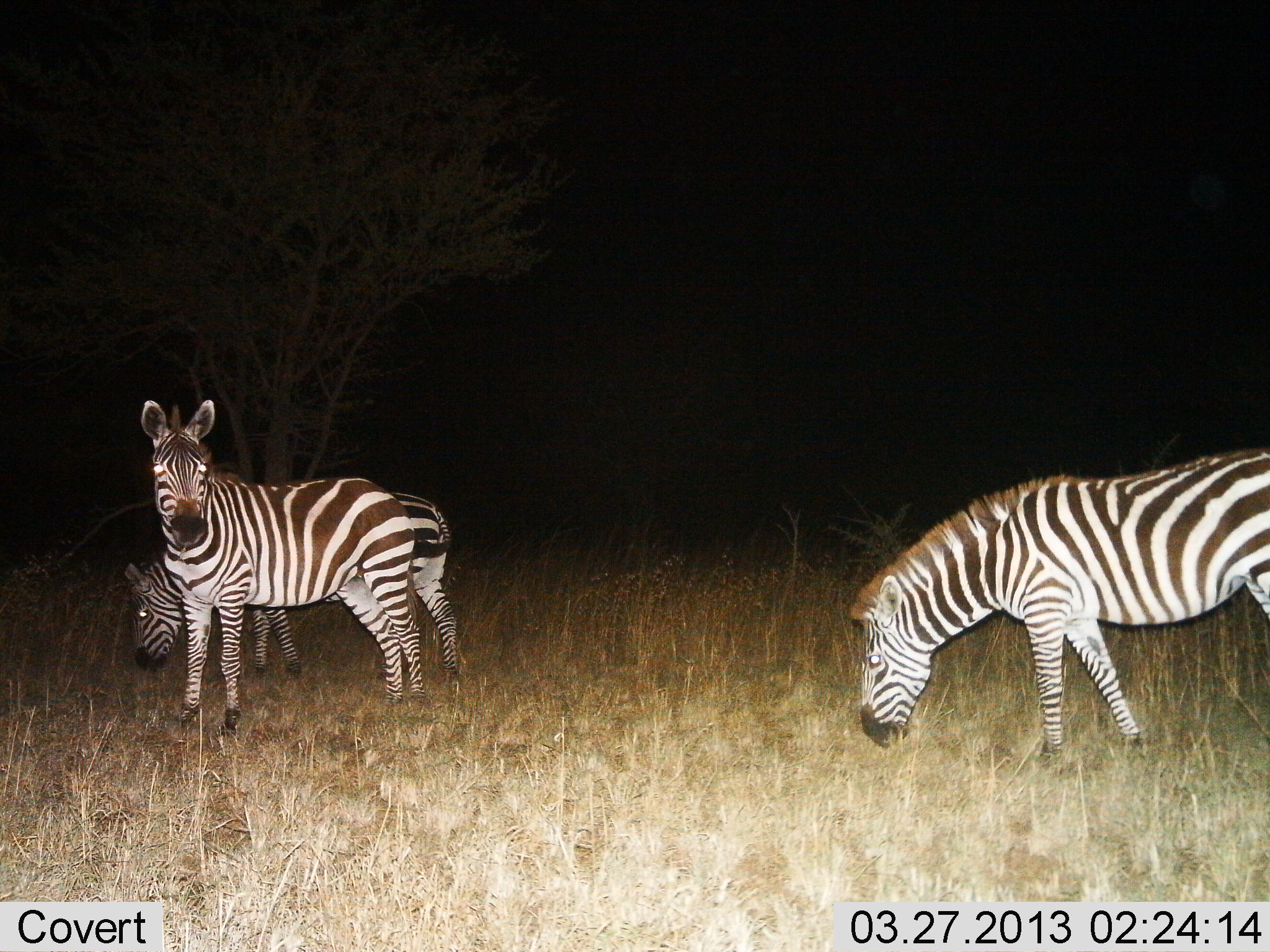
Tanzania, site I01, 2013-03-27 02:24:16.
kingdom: Animalia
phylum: Chordata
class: Mammalia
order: Perissodactyla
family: Equidae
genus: Equus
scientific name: Equus quagga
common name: plains zebra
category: zebra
Zebra (plains zebra) (Equus quagga), count 3. Behavior (volunteer vote fractions): standing 82%, resting 0%, moving 9%, interacting 0%. Young present (vote fraction): 0%. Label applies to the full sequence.